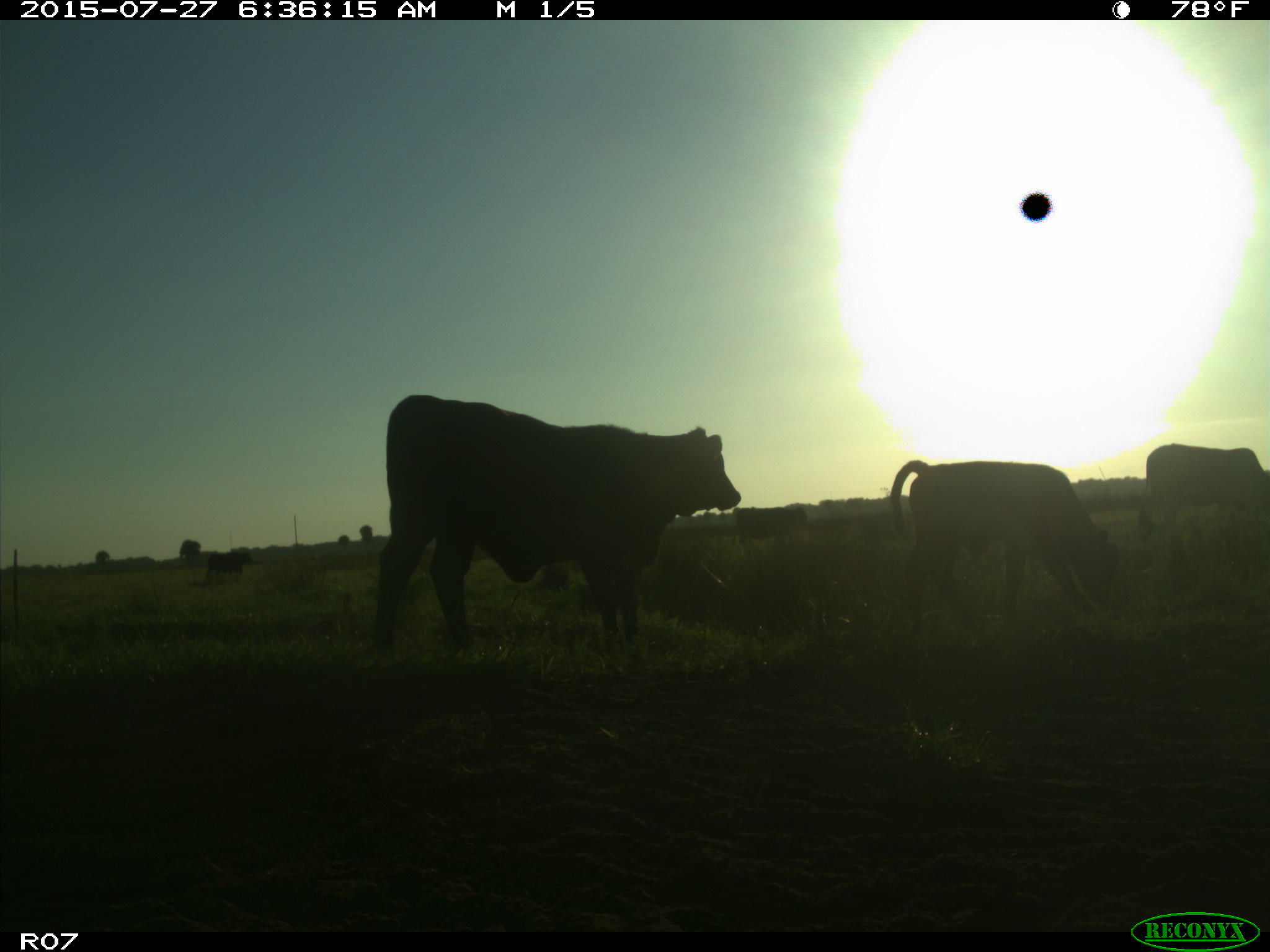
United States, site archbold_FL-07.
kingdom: Animalia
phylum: Chordata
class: Mammalia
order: Artiodactyla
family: Bovidae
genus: Bos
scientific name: Bos taurus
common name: domestic cow